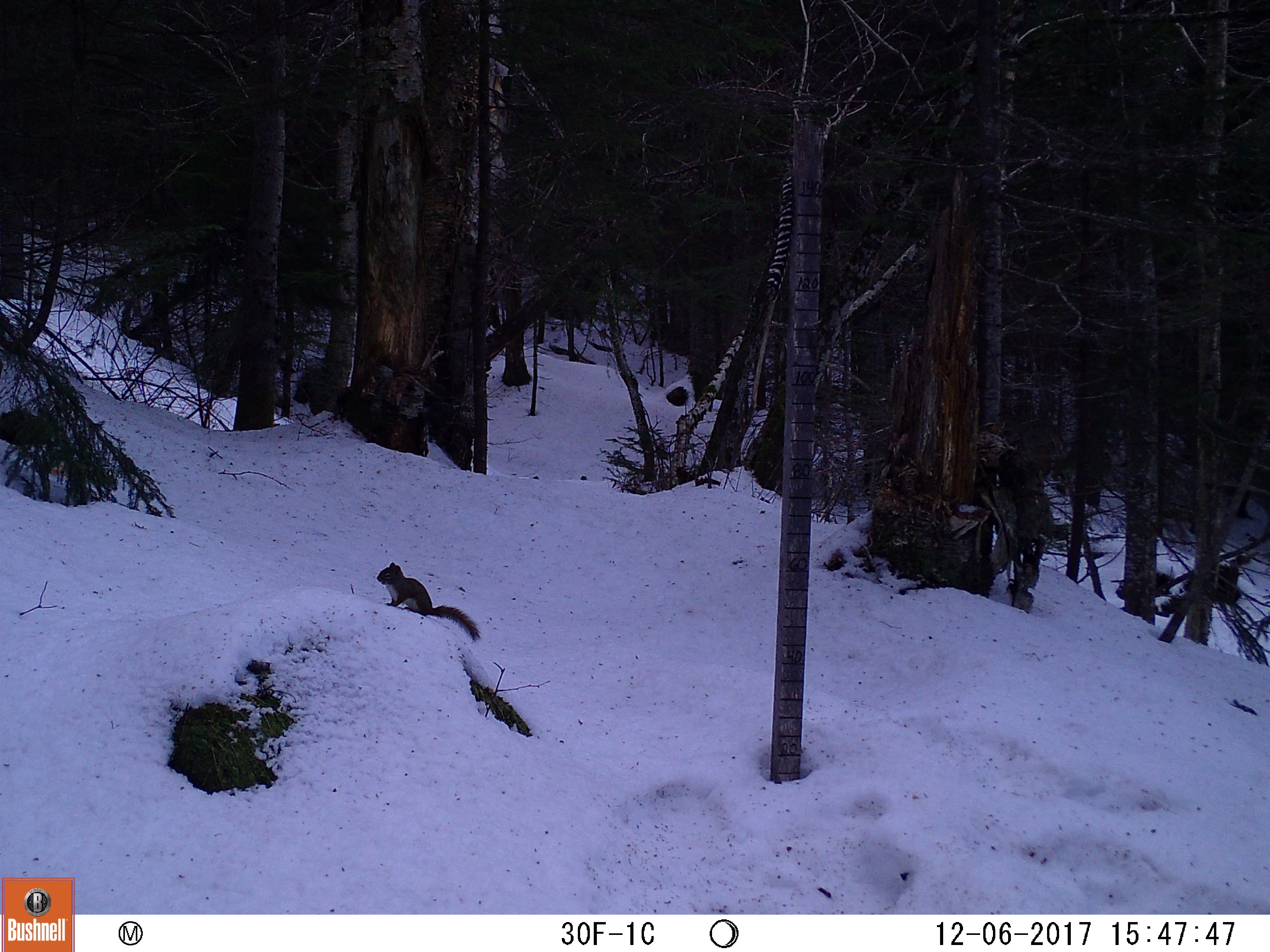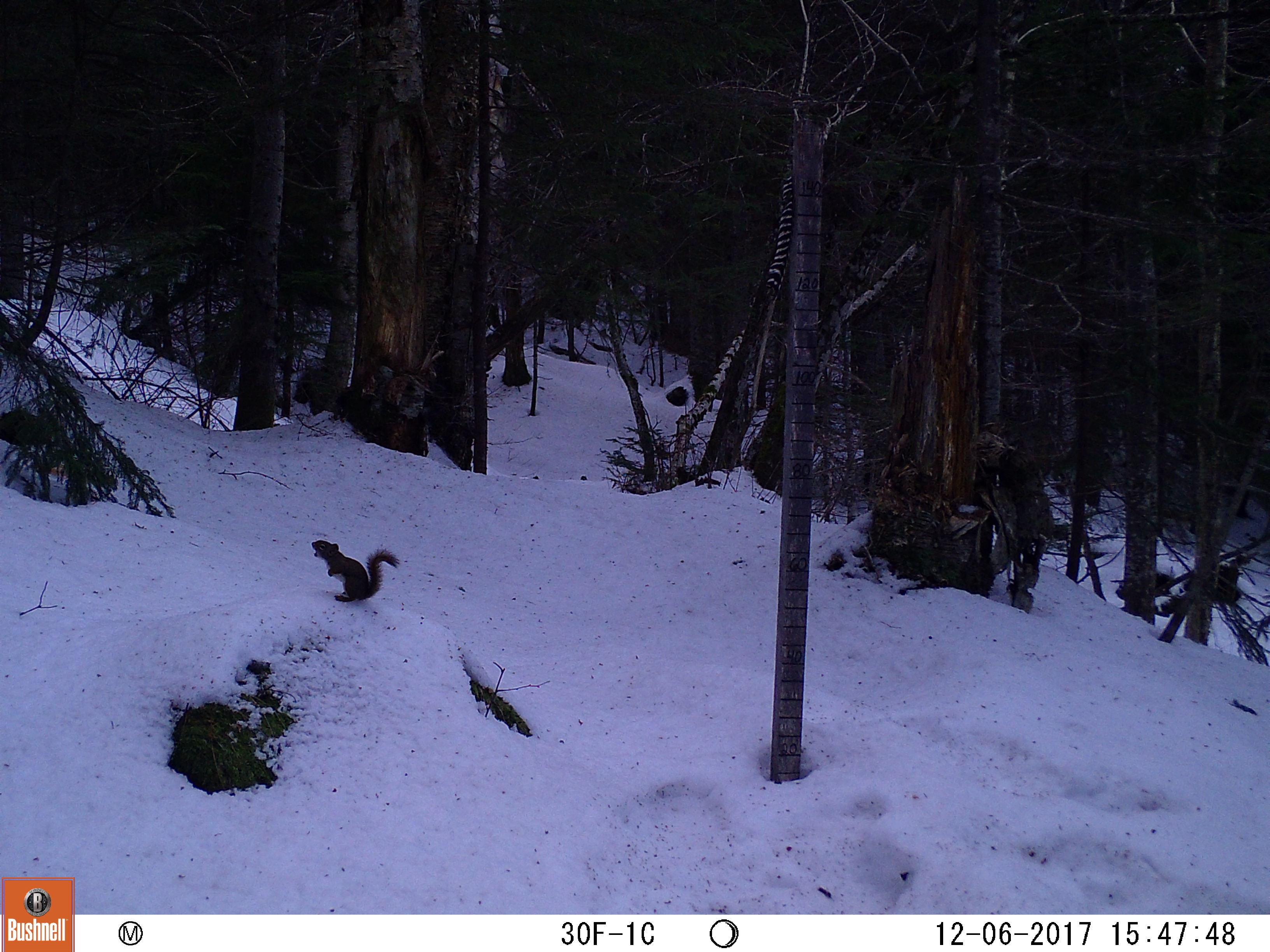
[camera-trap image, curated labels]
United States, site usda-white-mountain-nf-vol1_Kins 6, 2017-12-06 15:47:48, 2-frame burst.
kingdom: Animalia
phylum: Chordata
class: Mammalia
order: Rodentia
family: Sciuridae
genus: Tamiasciurus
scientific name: Tamiasciurus hudsonicus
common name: red squirrel